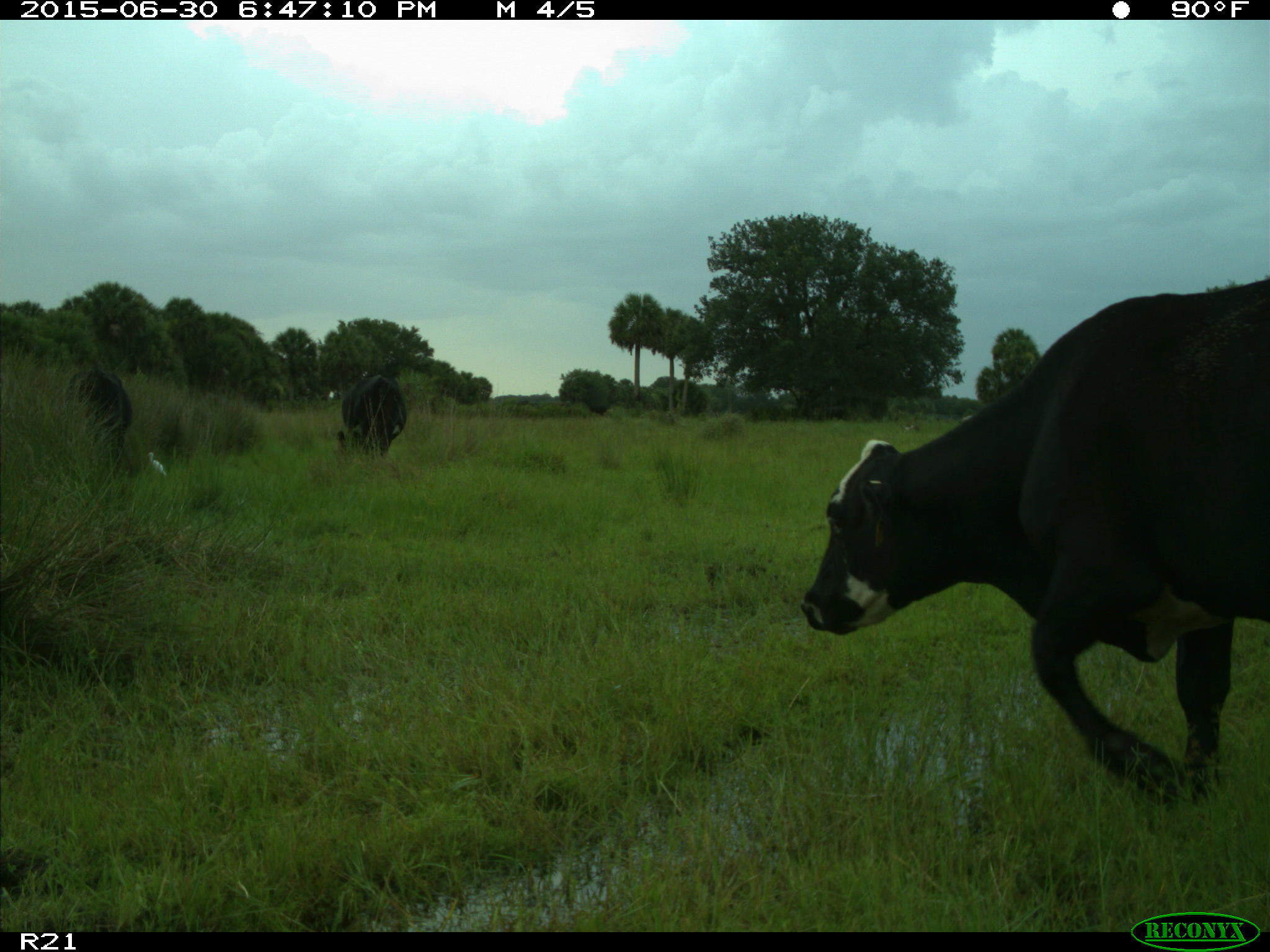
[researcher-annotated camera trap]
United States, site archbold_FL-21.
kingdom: Animalia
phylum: Chordata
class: Mammalia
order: Artiodactyla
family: Bovidae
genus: Bos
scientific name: Bos taurus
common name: domestic cow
Bos taurus (domestic cow).